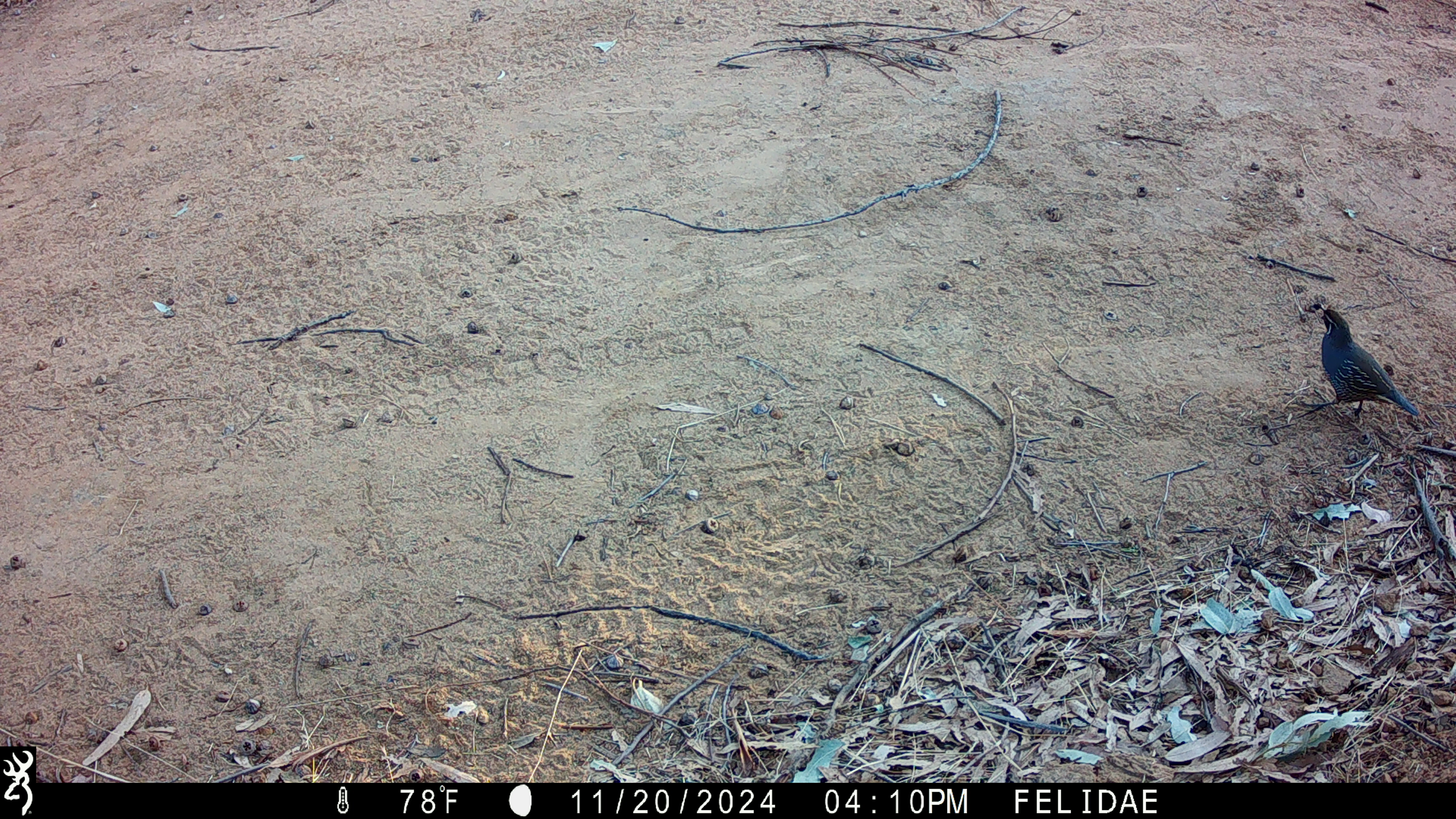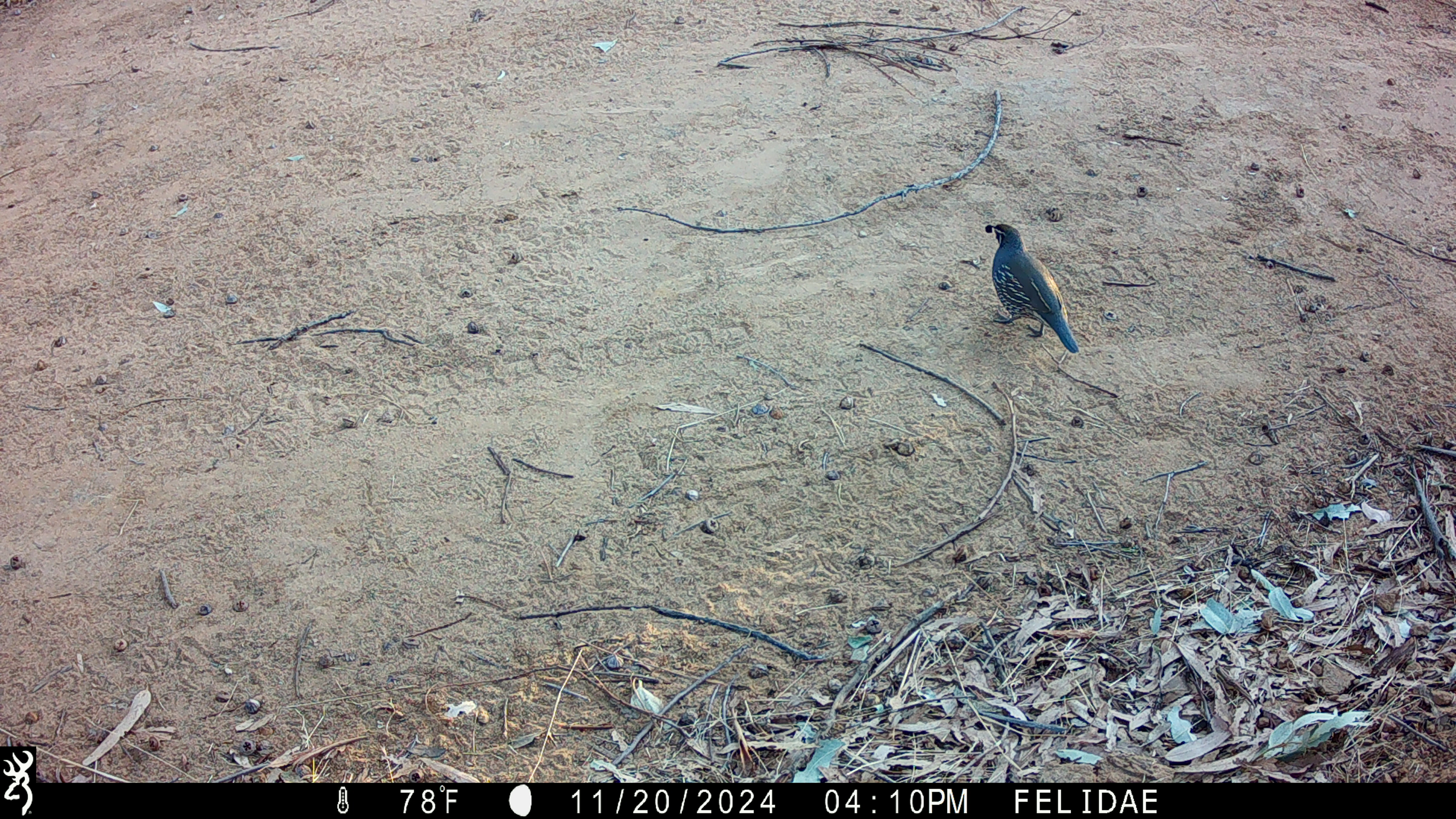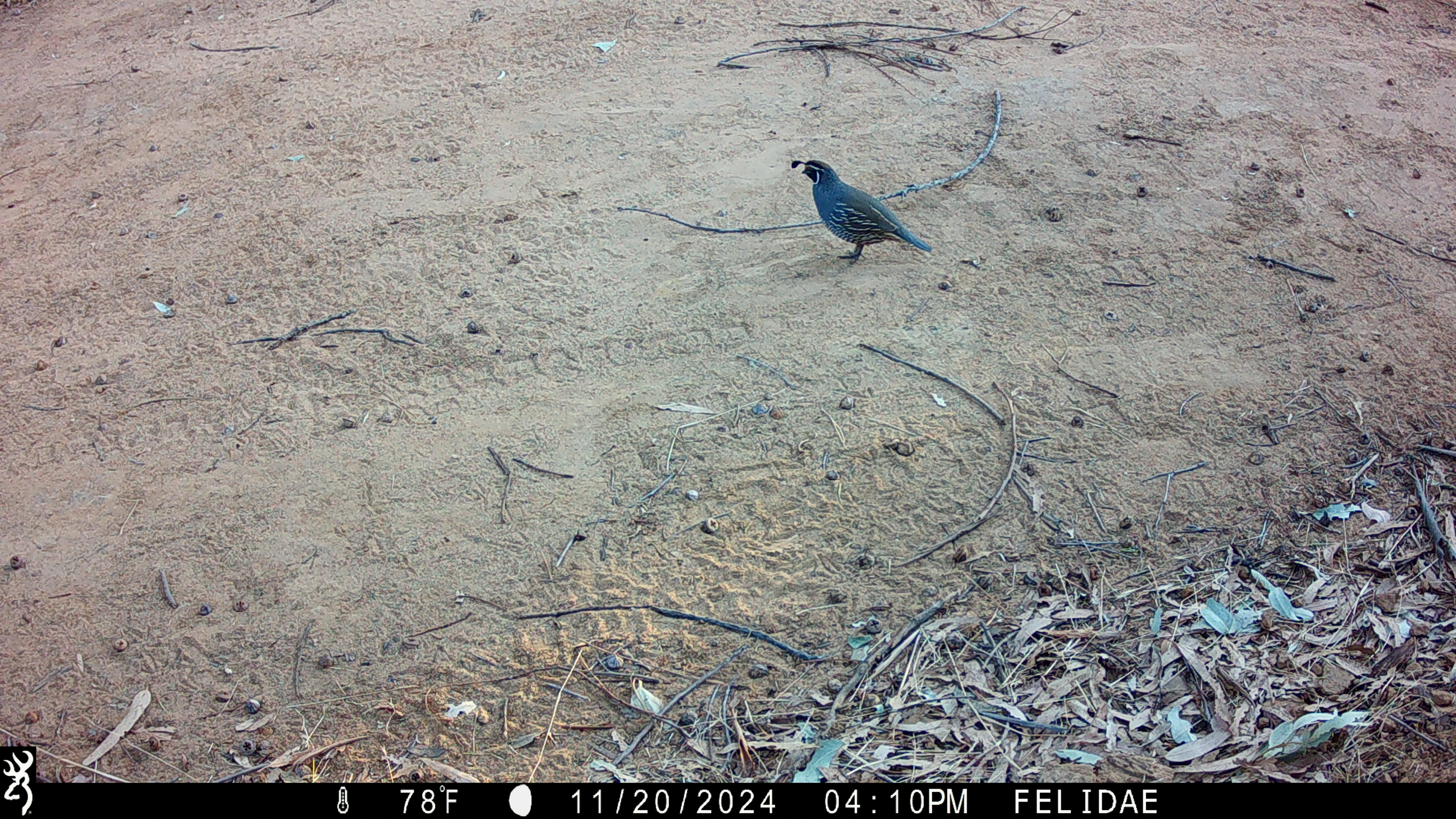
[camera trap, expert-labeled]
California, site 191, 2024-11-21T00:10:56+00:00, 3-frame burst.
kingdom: Animalia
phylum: Chordata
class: Aves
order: Galliformes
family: Odontophoridae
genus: Callipepla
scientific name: Callipepla californica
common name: california quail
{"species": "california quail (Callipepla californica)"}